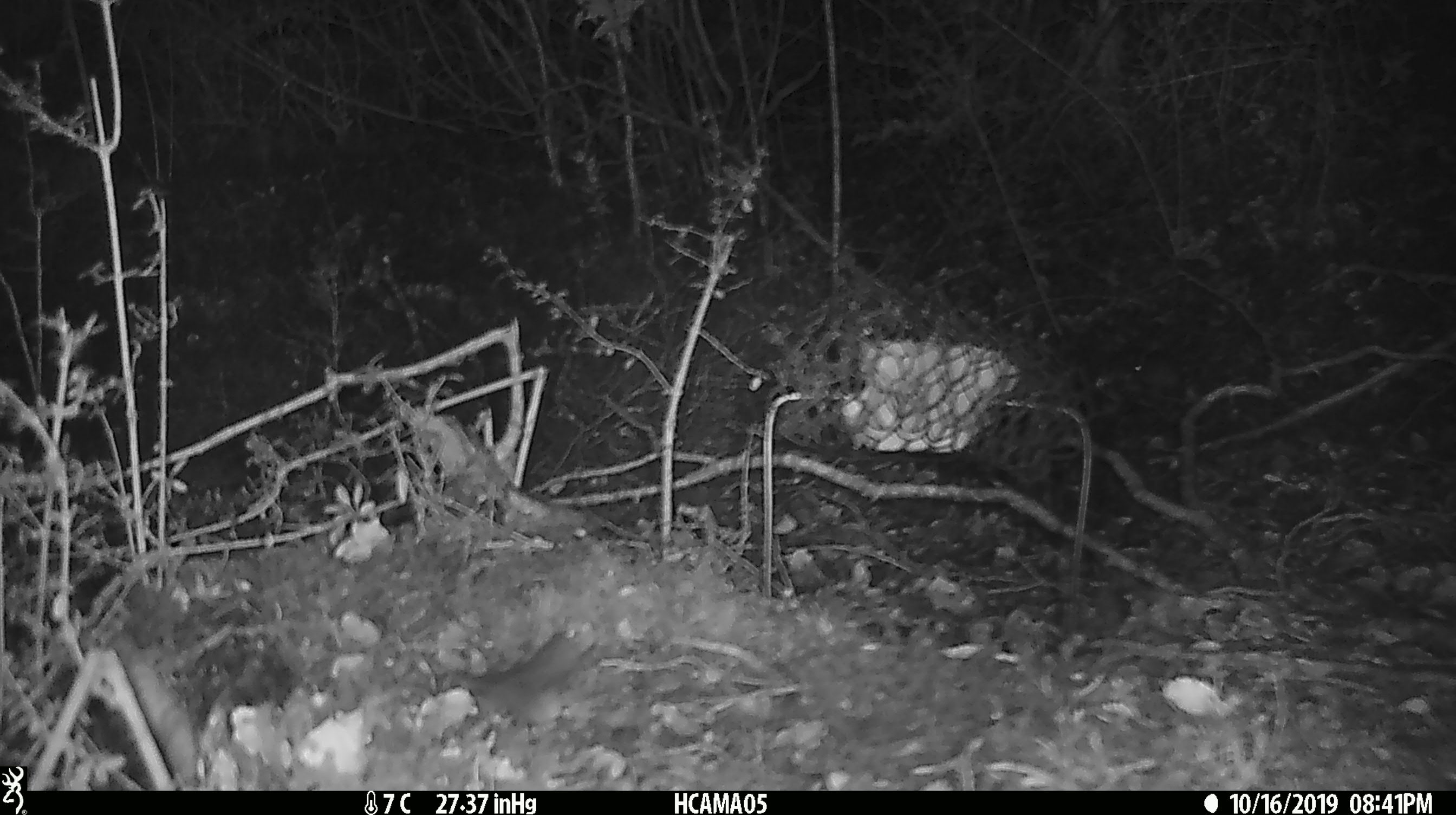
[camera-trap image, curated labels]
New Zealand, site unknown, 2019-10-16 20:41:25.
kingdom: Animalia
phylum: Chordata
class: Mammalia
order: Rodentia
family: Muridae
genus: Mus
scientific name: Mus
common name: mouse